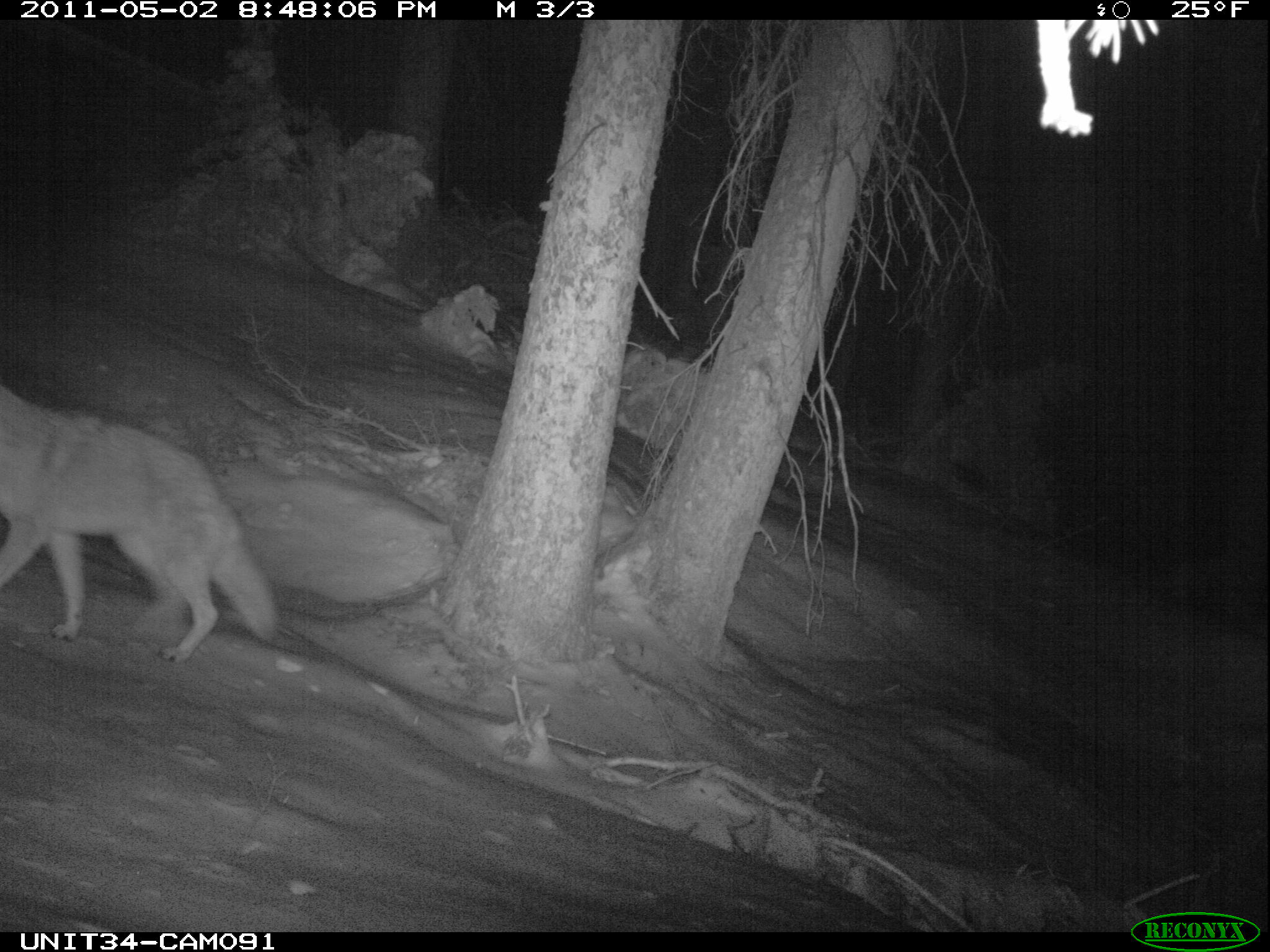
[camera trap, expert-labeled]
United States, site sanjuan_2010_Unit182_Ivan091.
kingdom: Animalia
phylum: Chordata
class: Mammalia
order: Carnivora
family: Canidae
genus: Canis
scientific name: Canis latrans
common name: coyote